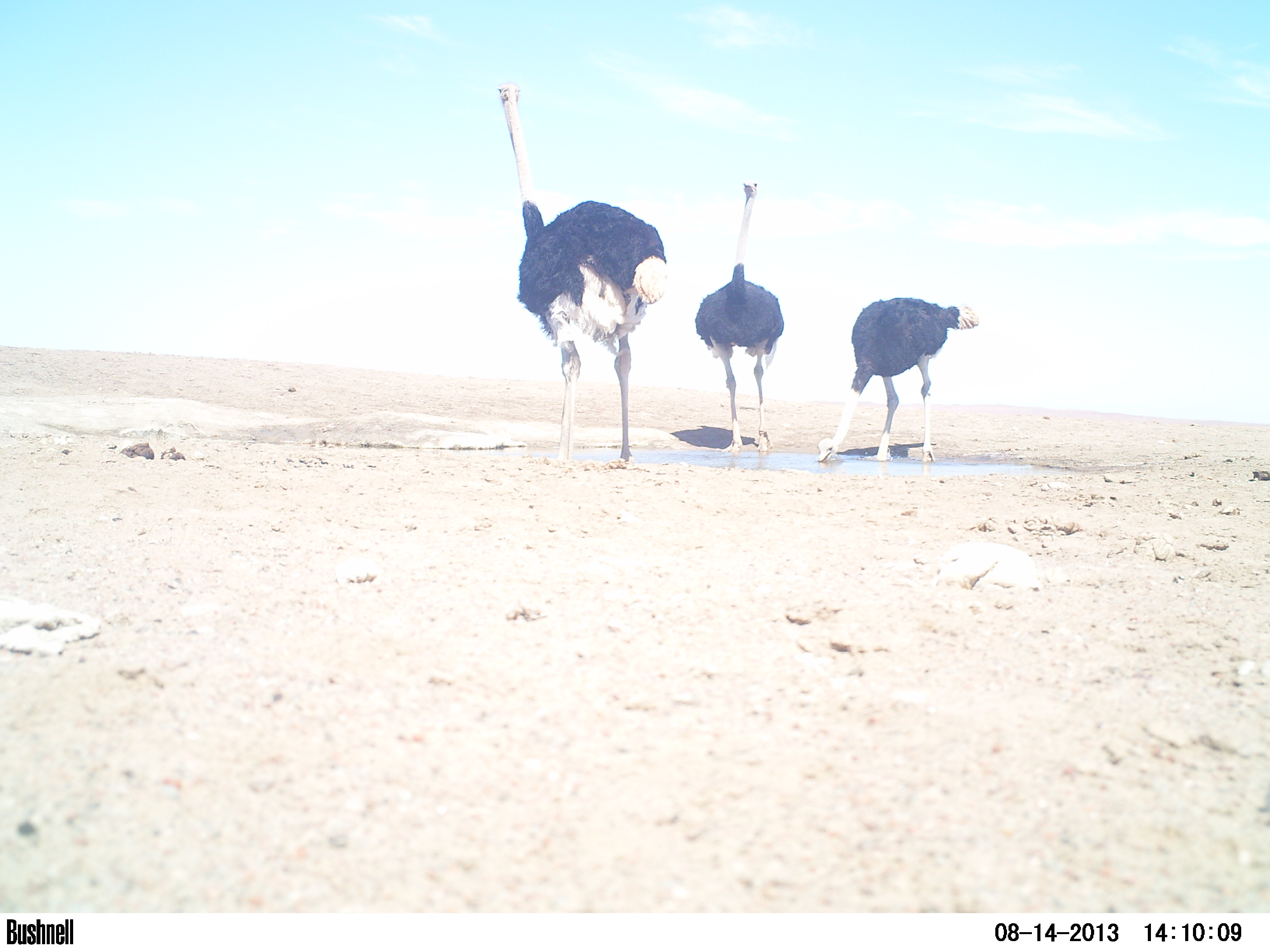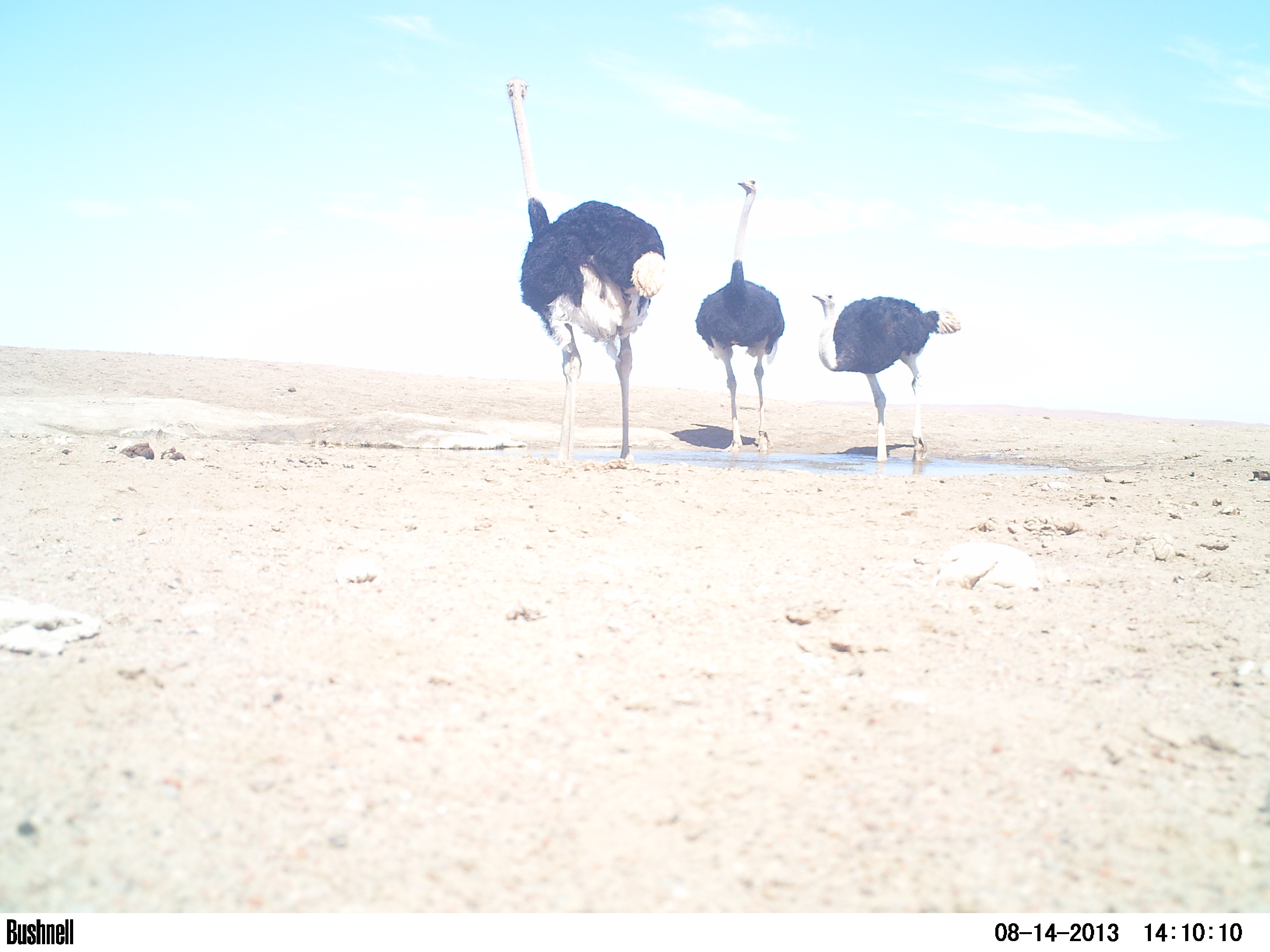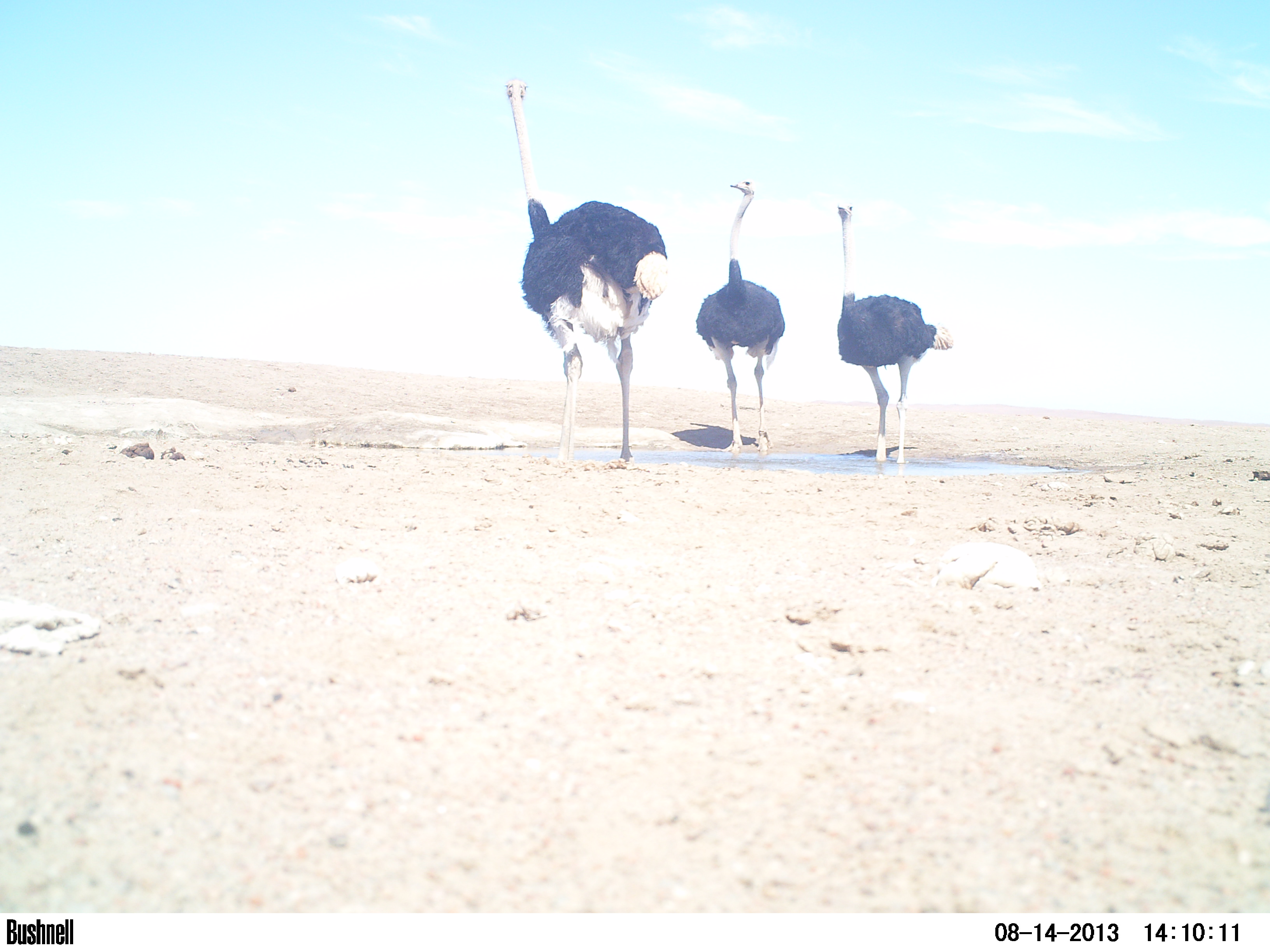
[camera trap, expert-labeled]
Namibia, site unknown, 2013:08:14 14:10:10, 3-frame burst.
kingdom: Animalia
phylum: Chordata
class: Aves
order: Struthioniformes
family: Struthionidae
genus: Struthio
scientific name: Struthio camelus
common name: common ostrich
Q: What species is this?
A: Struthio camelus (common ostrich).